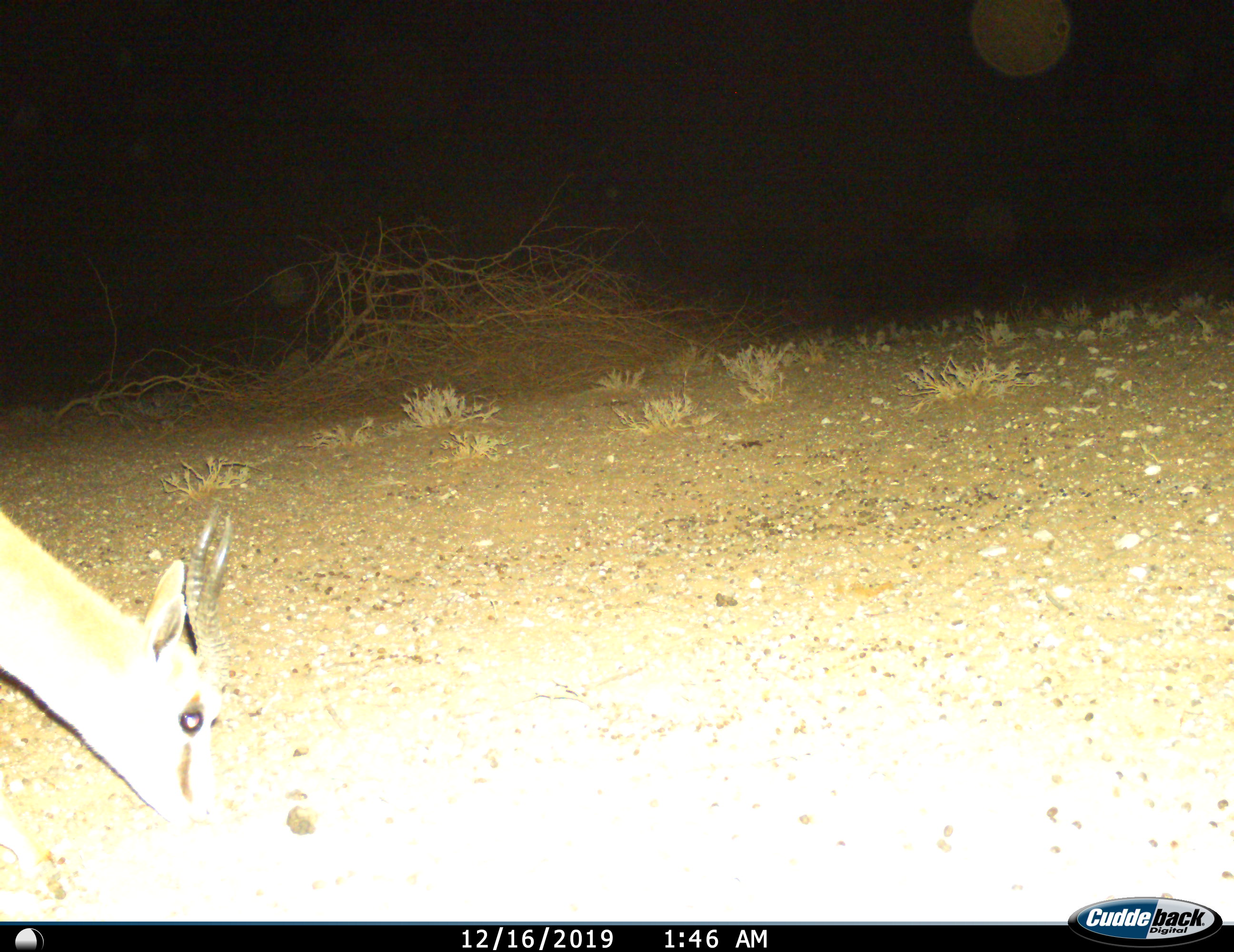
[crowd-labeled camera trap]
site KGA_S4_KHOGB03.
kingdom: Animalia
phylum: Chordata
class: Mammalia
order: Artiodactyla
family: Bovidae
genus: Antidorcas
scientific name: Antidorcas marsupialis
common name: springbok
Springbok (Antidorcas marsupialis), count 1. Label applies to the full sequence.